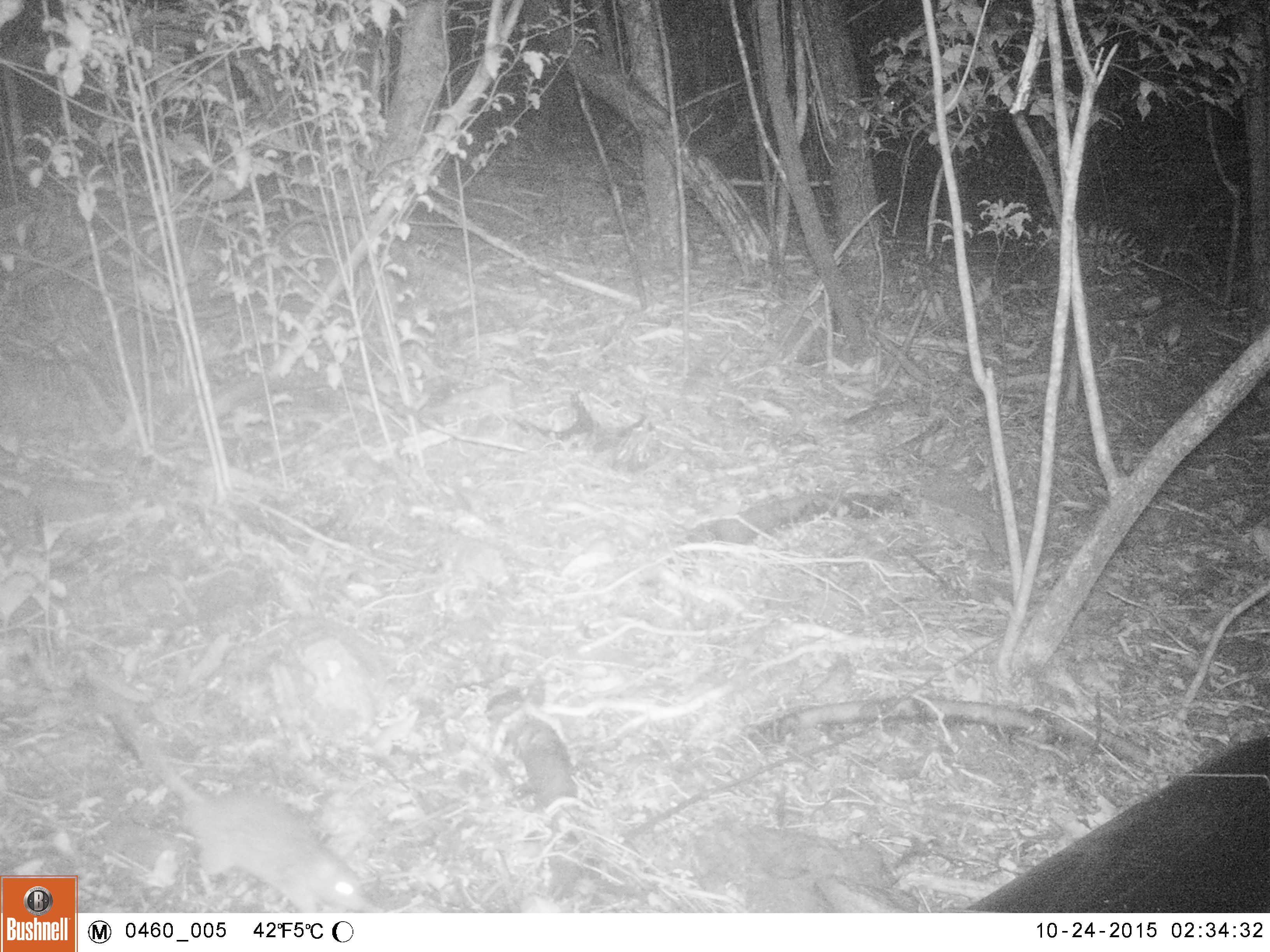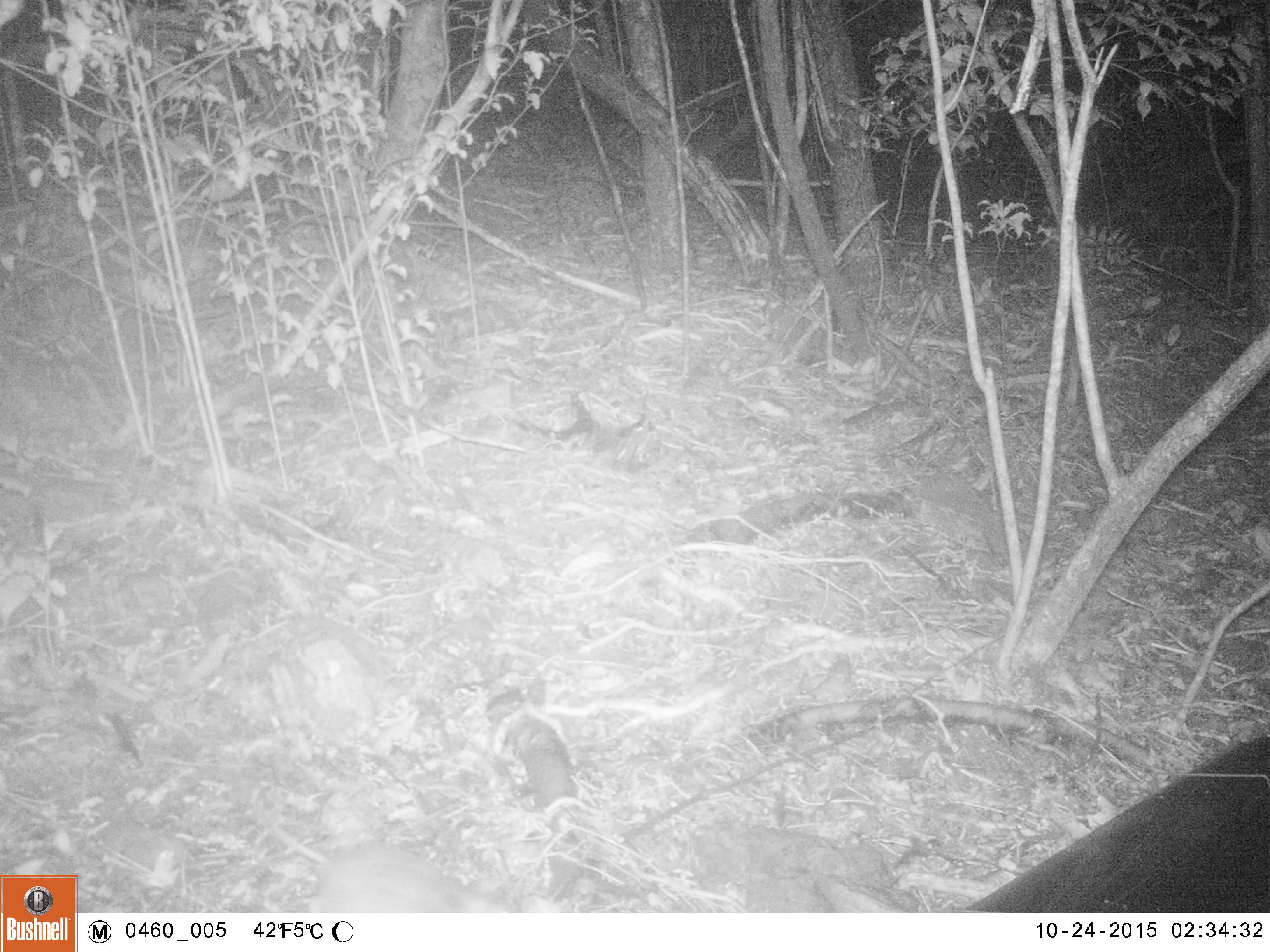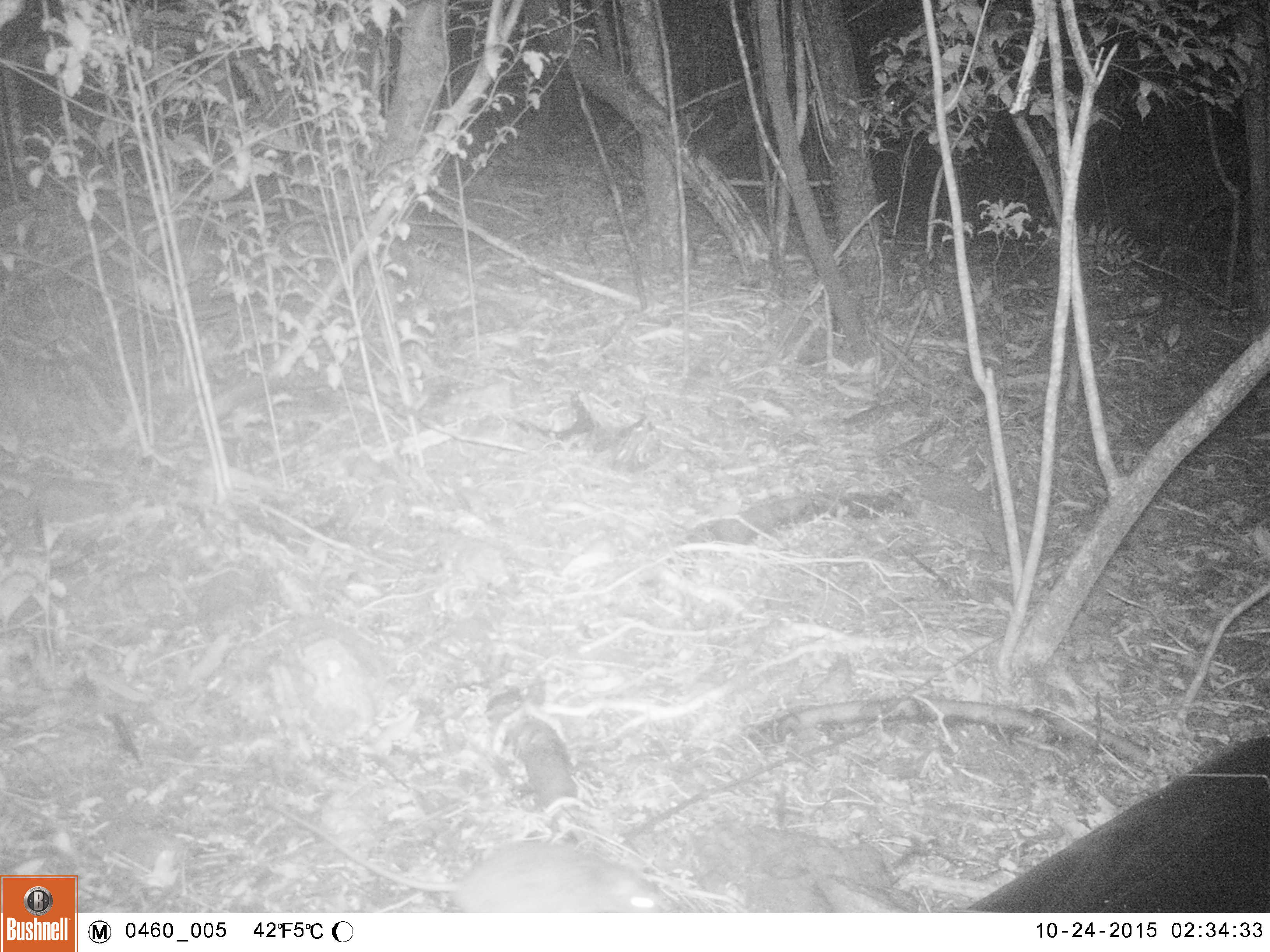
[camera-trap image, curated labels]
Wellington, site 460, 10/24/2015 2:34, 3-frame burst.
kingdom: Animalia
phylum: Chordata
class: Mammalia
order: Rodentia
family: Muridae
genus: Rattus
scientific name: Rattus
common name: rat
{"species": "rat (Rattus)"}